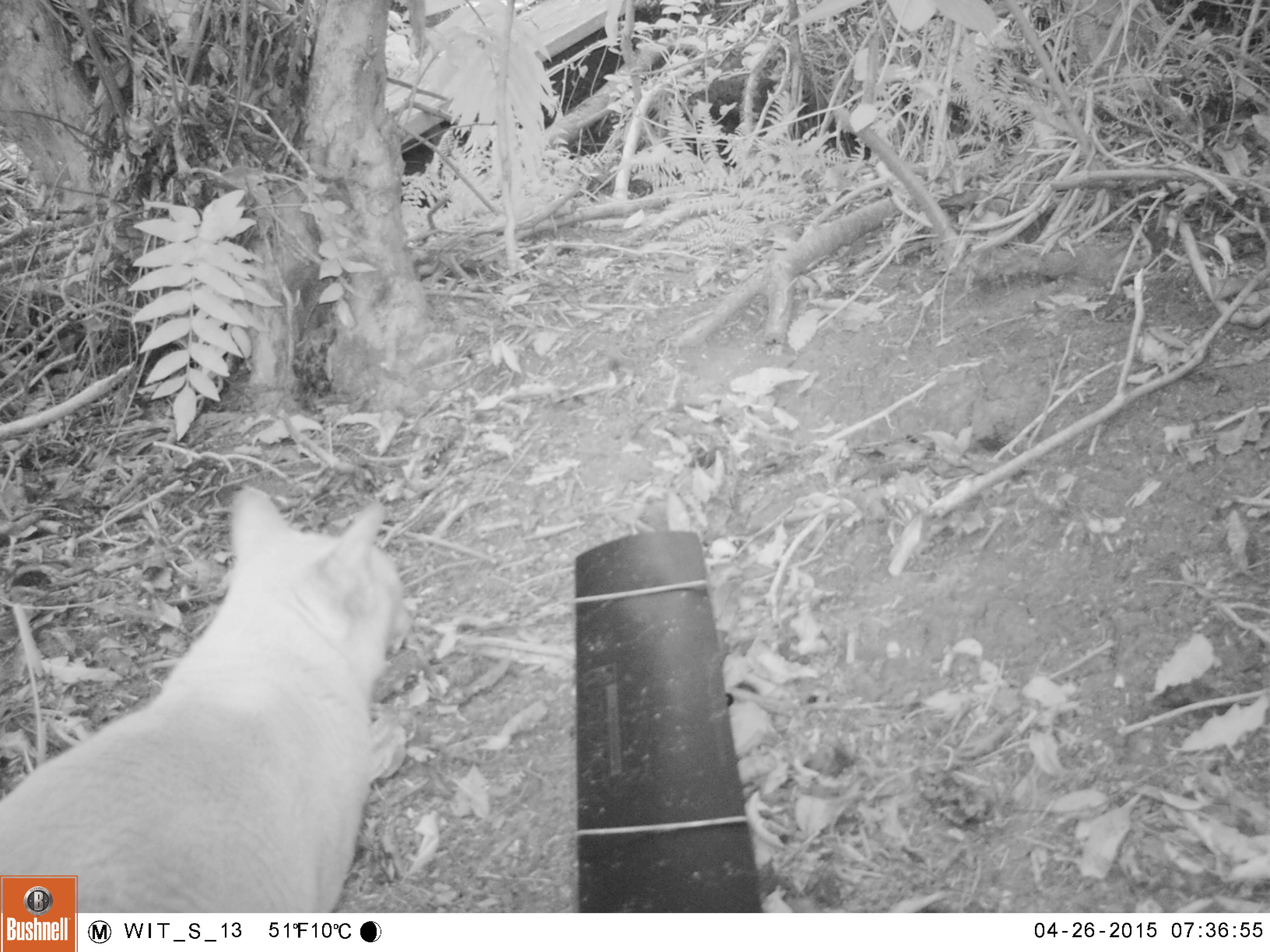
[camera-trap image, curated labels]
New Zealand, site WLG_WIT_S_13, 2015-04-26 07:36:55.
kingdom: Animalia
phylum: Chordata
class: Mammalia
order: Carnivora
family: Felidae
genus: Felis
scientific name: Felis catus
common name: domestic cat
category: cat